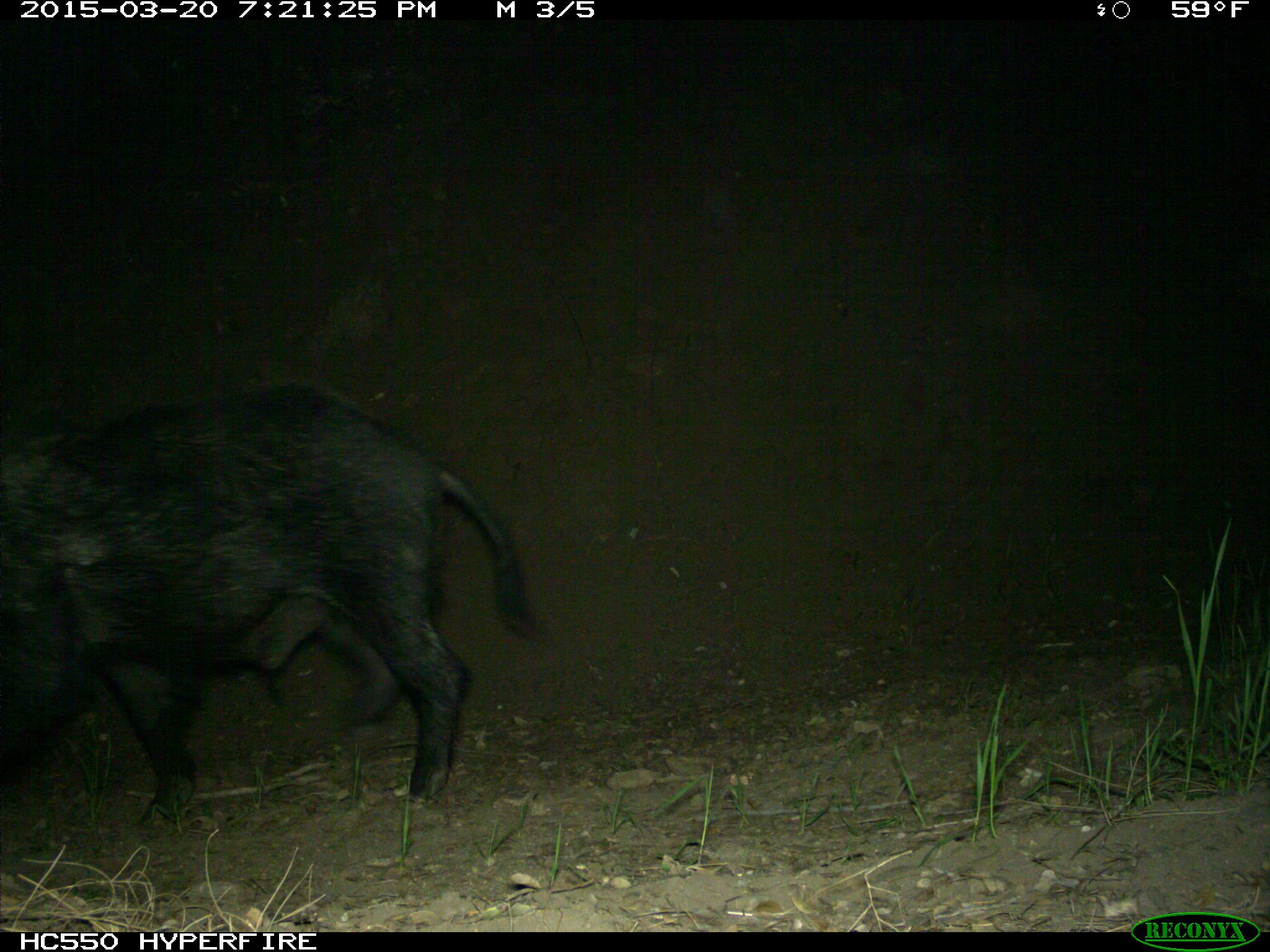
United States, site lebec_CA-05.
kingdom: Animalia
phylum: Chordata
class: Mammalia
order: Artiodactyla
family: Suidae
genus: Sus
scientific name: Sus scrofa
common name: wild boar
Sus scrofa (wild boar).